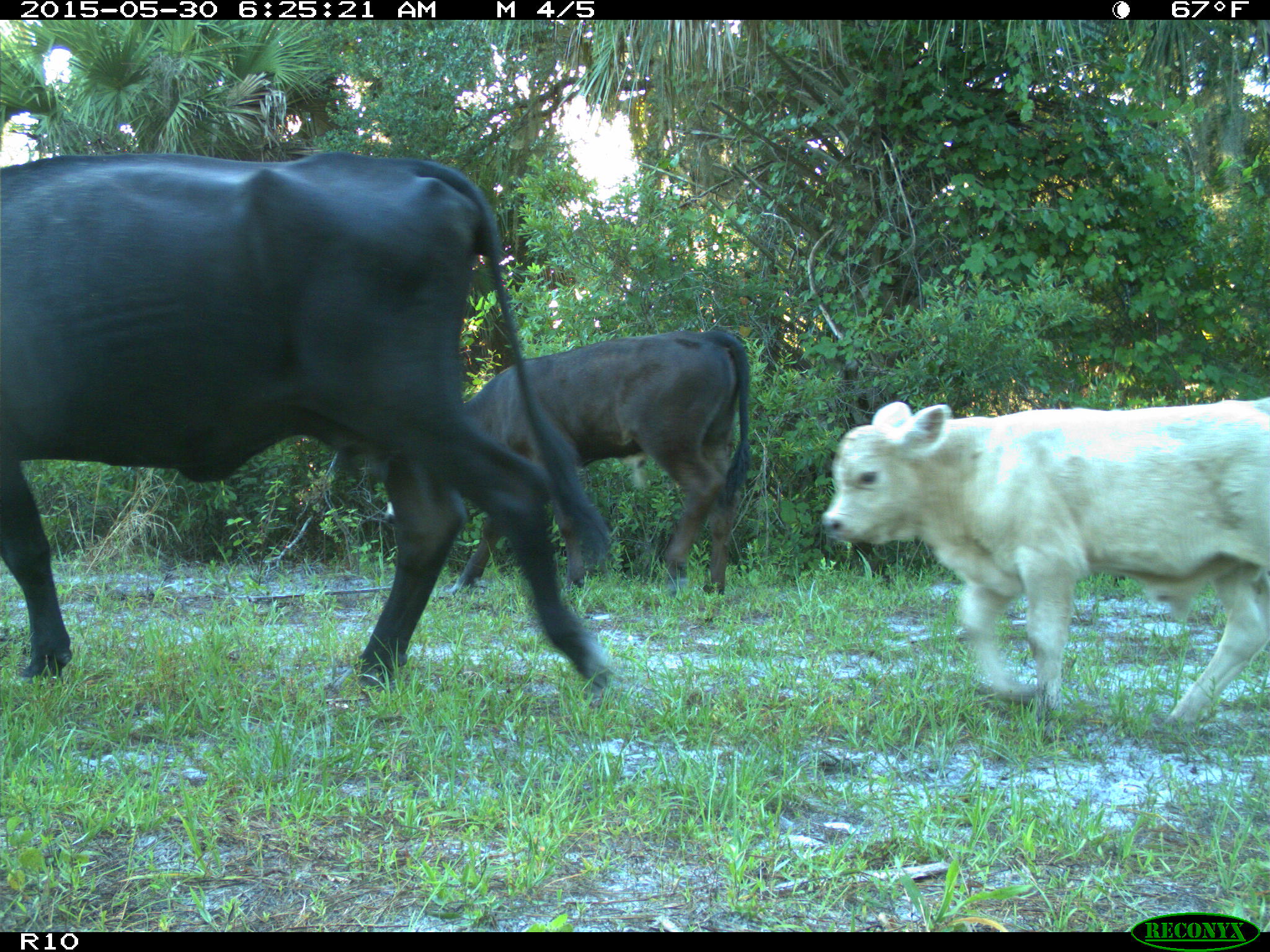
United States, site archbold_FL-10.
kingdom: Animalia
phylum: Chordata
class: Mammalia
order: Artiodactyla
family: Bovidae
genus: Bos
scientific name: Bos taurus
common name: domestic cow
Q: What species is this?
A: Bos taurus (domestic cow).